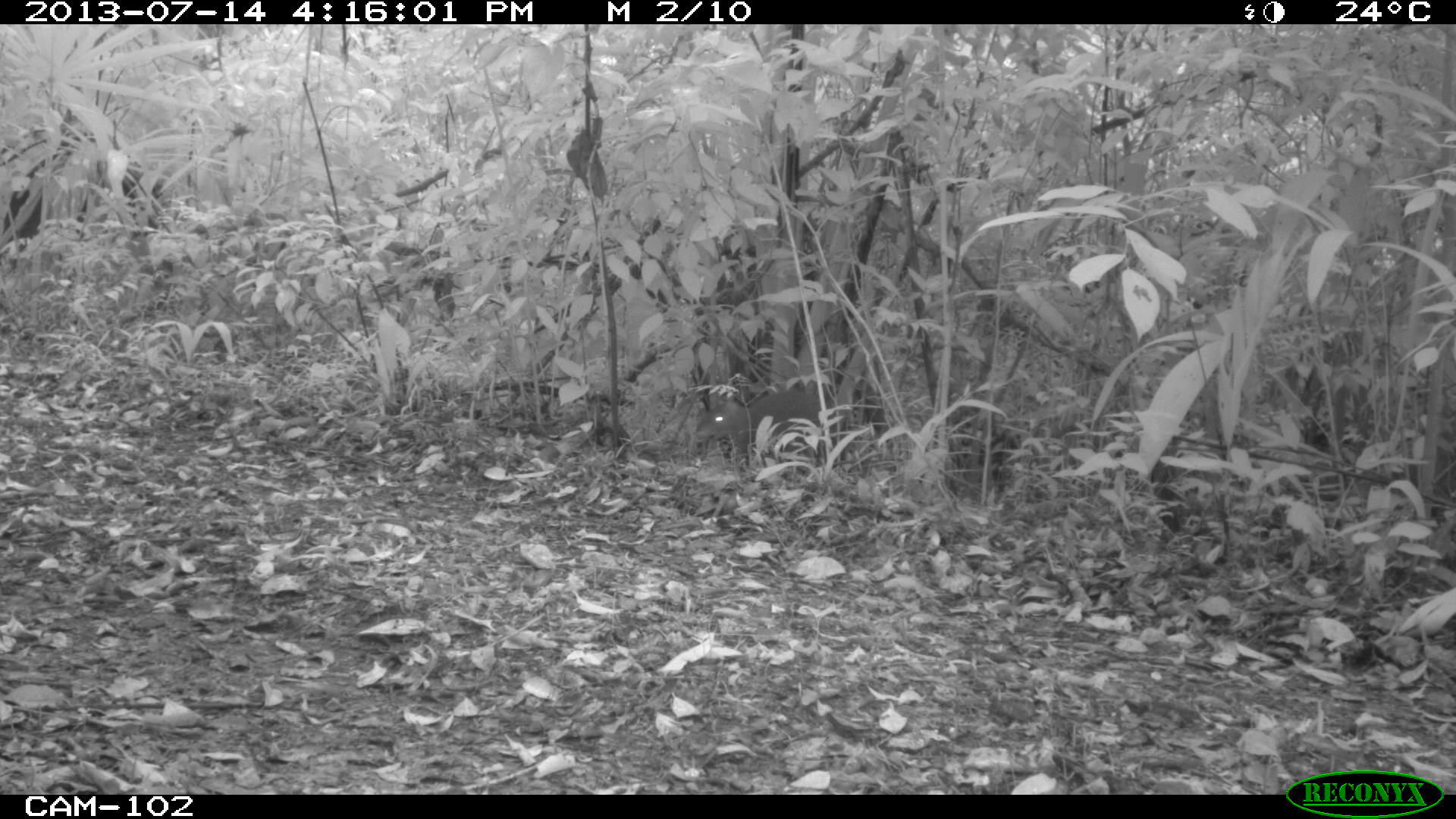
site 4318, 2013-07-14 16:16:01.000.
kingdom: Animalia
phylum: Chordata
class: Mammalia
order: Rodentia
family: Dasyproctidae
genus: Dasyprocta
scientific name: Dasyprocta punctata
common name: central american agouti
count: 1